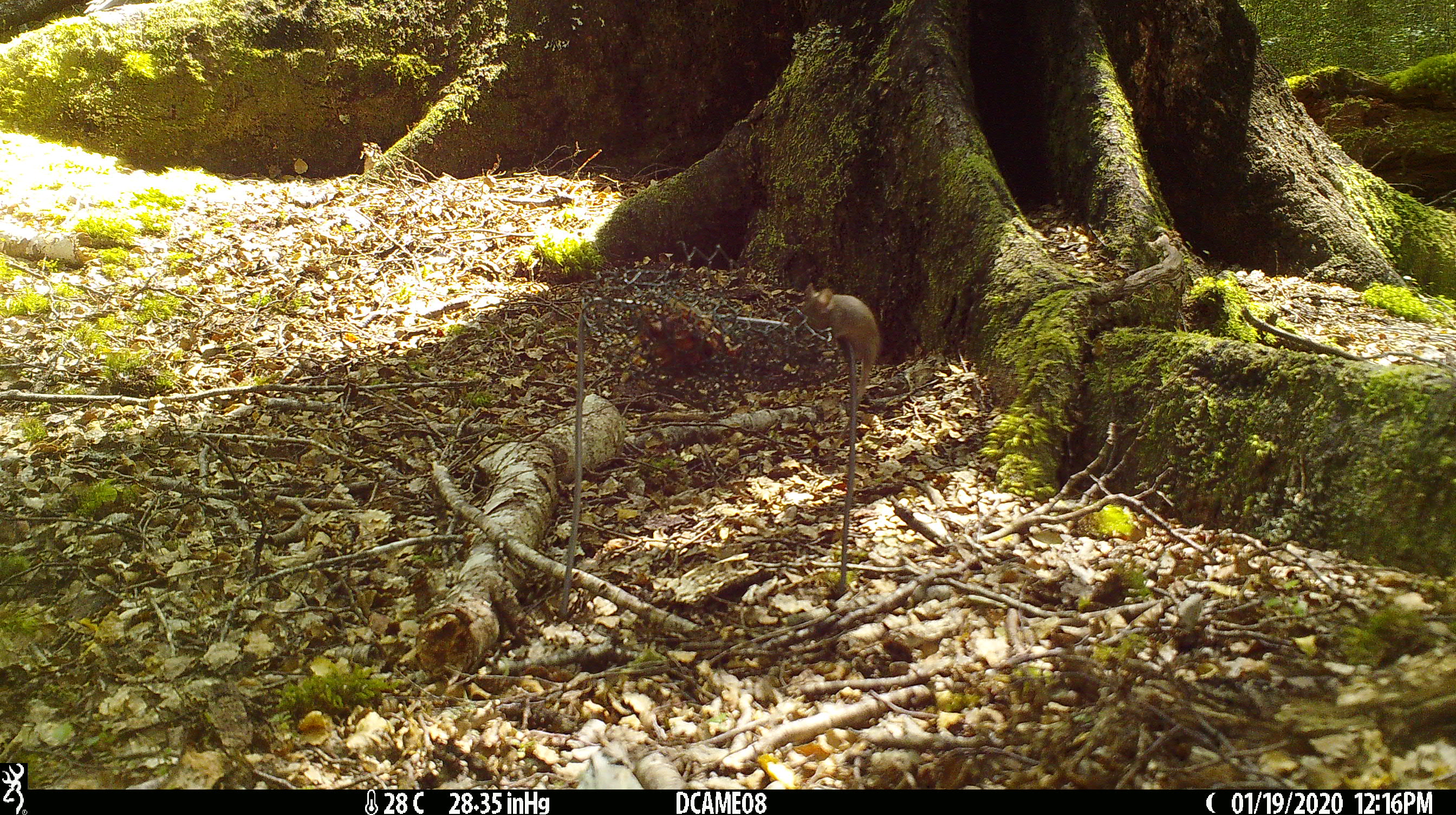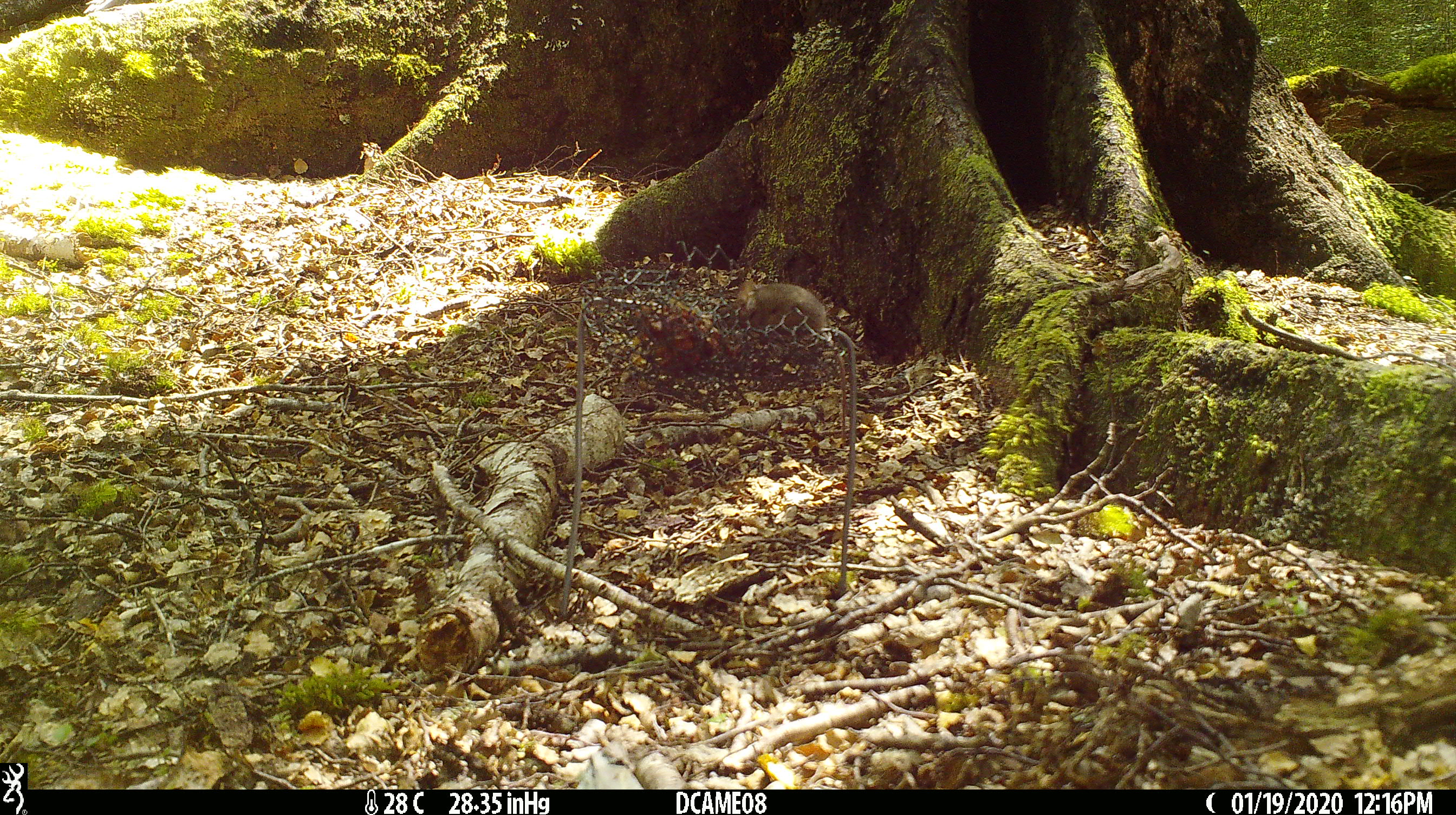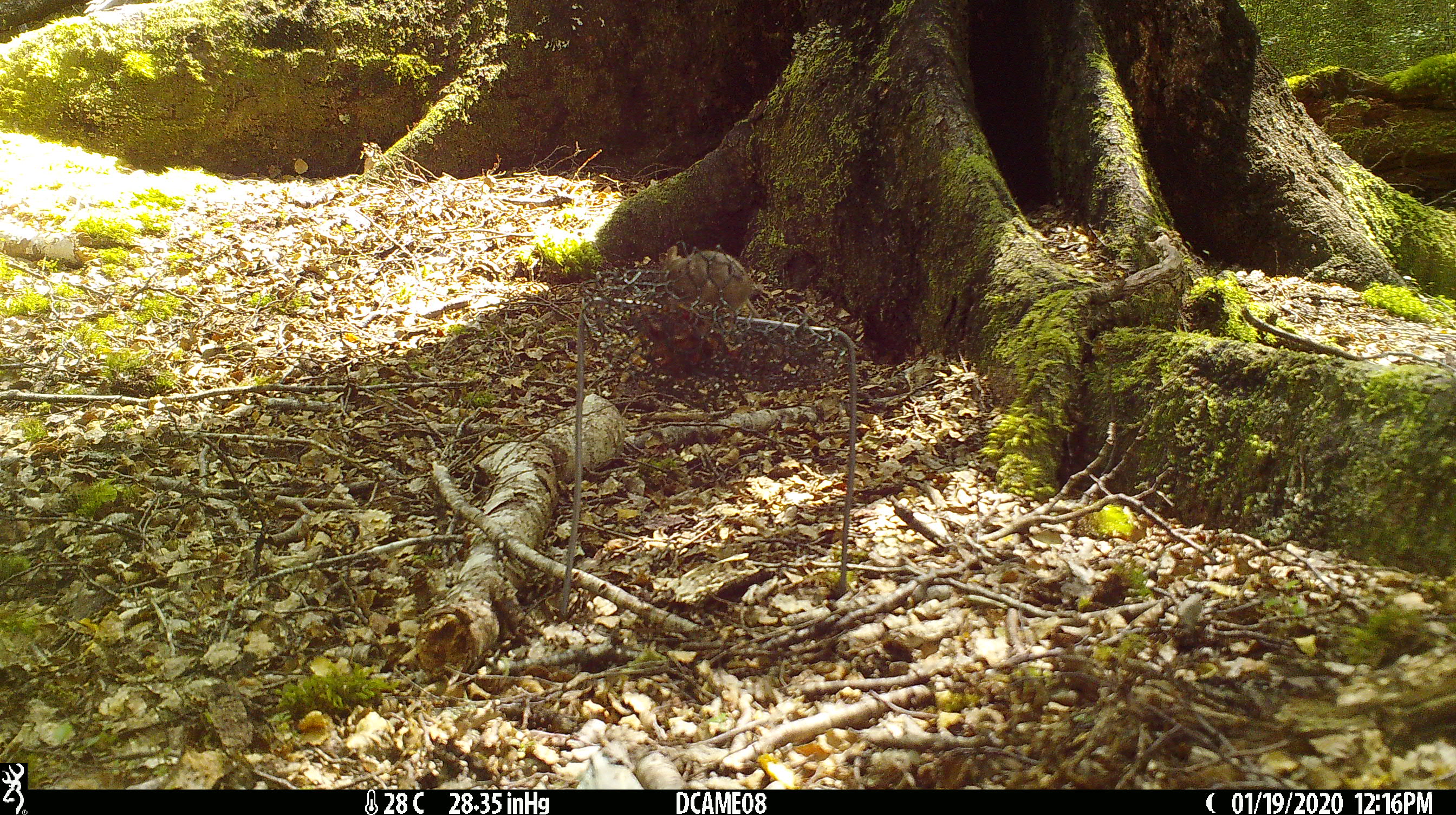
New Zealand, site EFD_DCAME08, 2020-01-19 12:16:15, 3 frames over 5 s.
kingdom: Animalia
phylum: Chordata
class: Mammalia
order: Rodentia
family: Muridae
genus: Mus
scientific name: Mus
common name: mouse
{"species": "mouse (Mus)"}